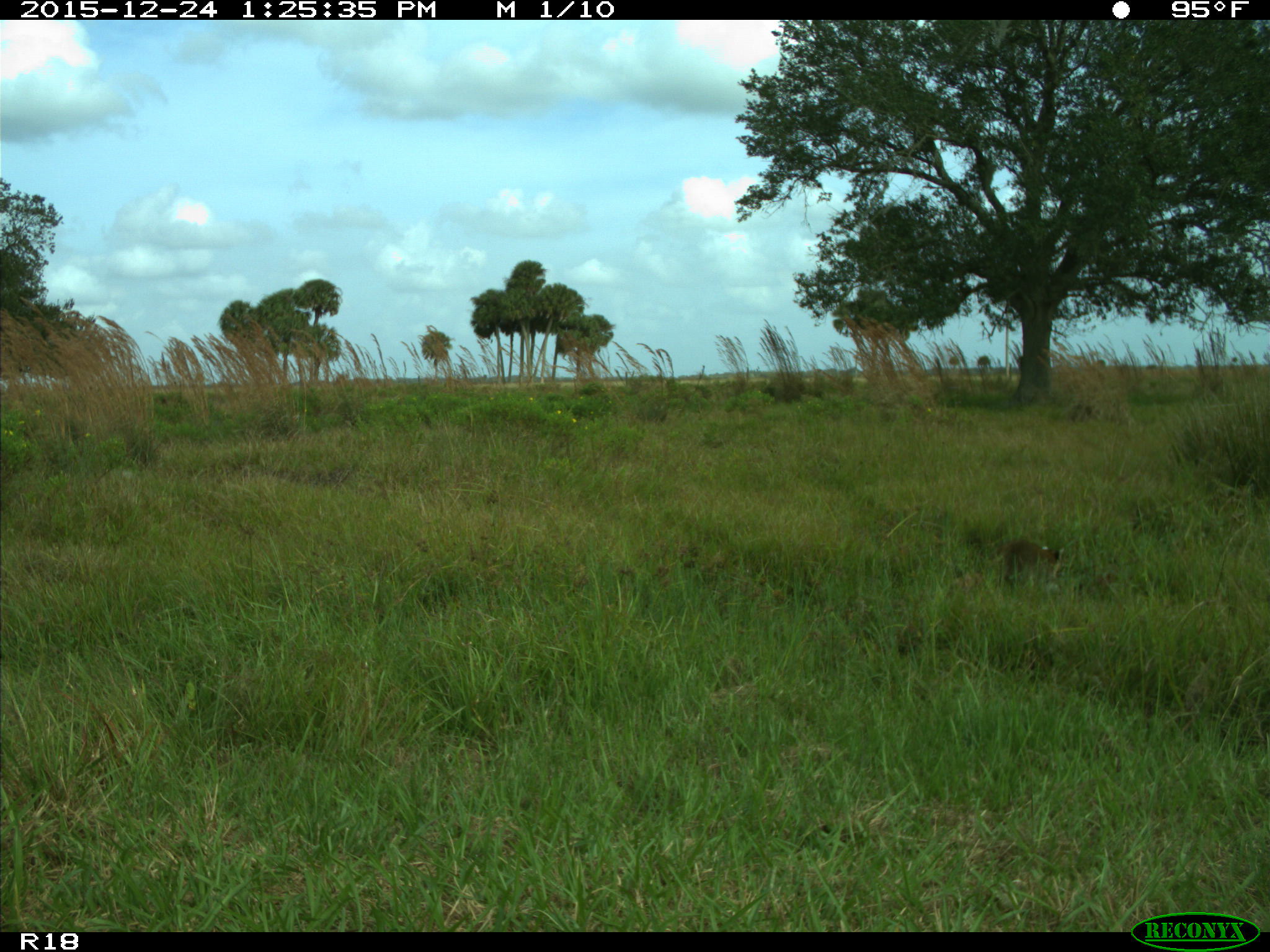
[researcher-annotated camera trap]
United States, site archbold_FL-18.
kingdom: Animalia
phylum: Chordata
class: Mammalia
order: Carnivora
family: Procyonidae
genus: Procyon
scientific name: Procyon lotor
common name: common raccoon